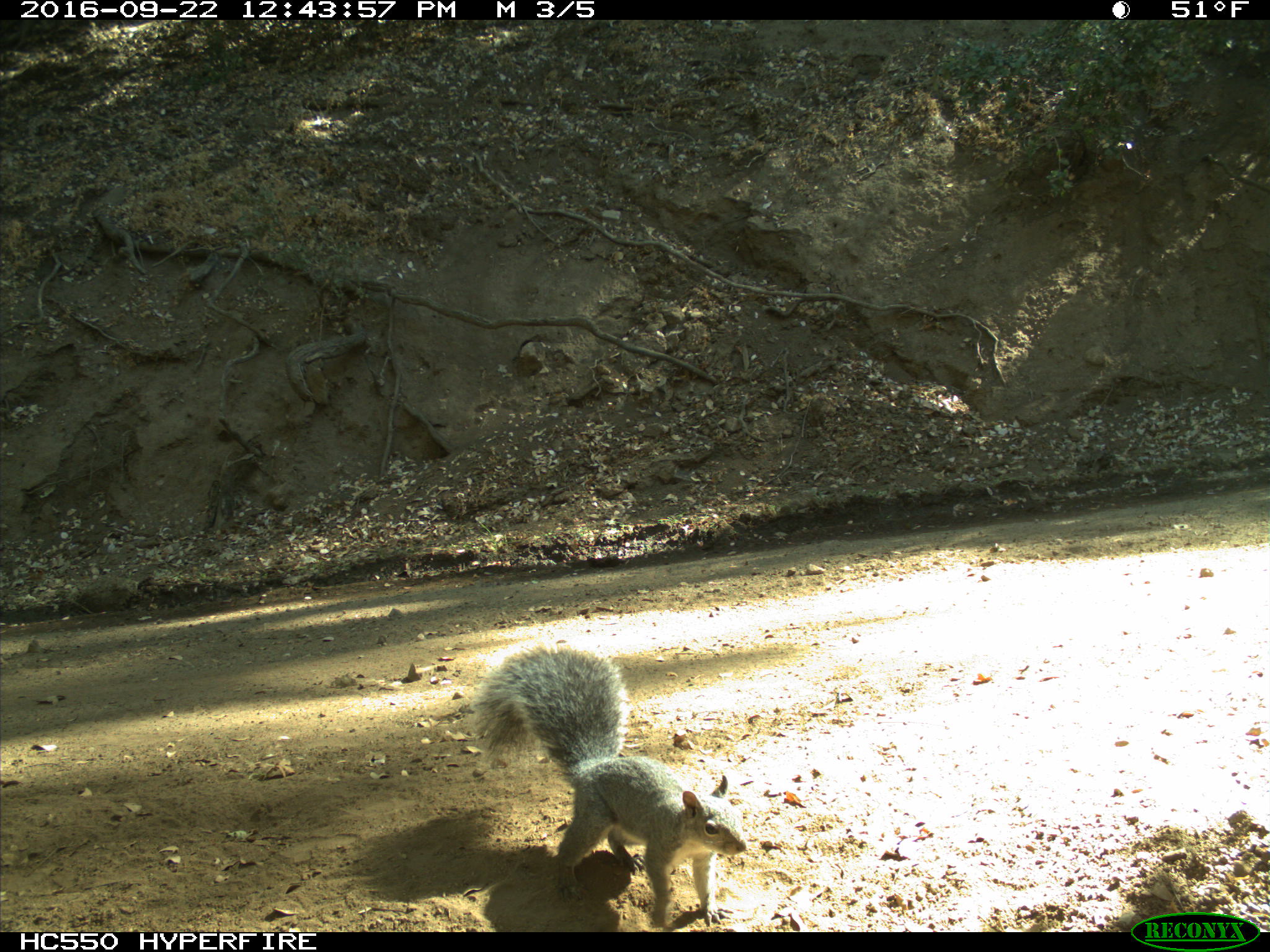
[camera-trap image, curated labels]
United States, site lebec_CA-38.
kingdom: Animalia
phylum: Chordata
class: Mammalia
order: Rodentia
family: Sciuridae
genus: Sciurus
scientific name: Sciurus carolinensis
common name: eastern gray squirrel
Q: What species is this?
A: Sciurus carolinensis (eastern gray squirrel).